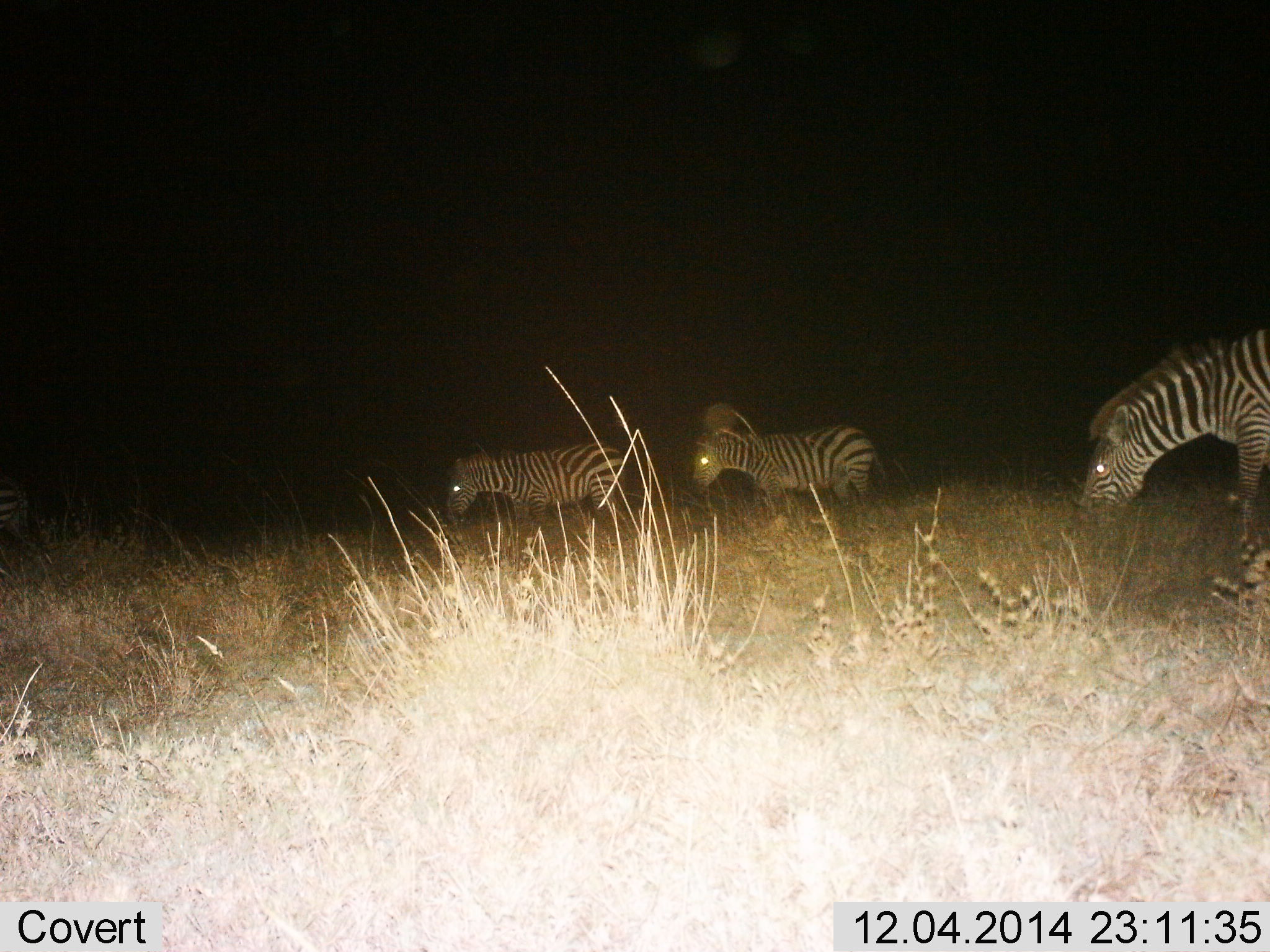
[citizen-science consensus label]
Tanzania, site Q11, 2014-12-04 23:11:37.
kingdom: Animalia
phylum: Chordata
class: Mammalia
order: Perissodactyla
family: Equidae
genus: Equus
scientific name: Equus quagga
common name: plains zebra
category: zebra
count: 3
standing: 40%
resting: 0%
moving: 40%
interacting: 0%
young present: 0%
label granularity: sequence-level